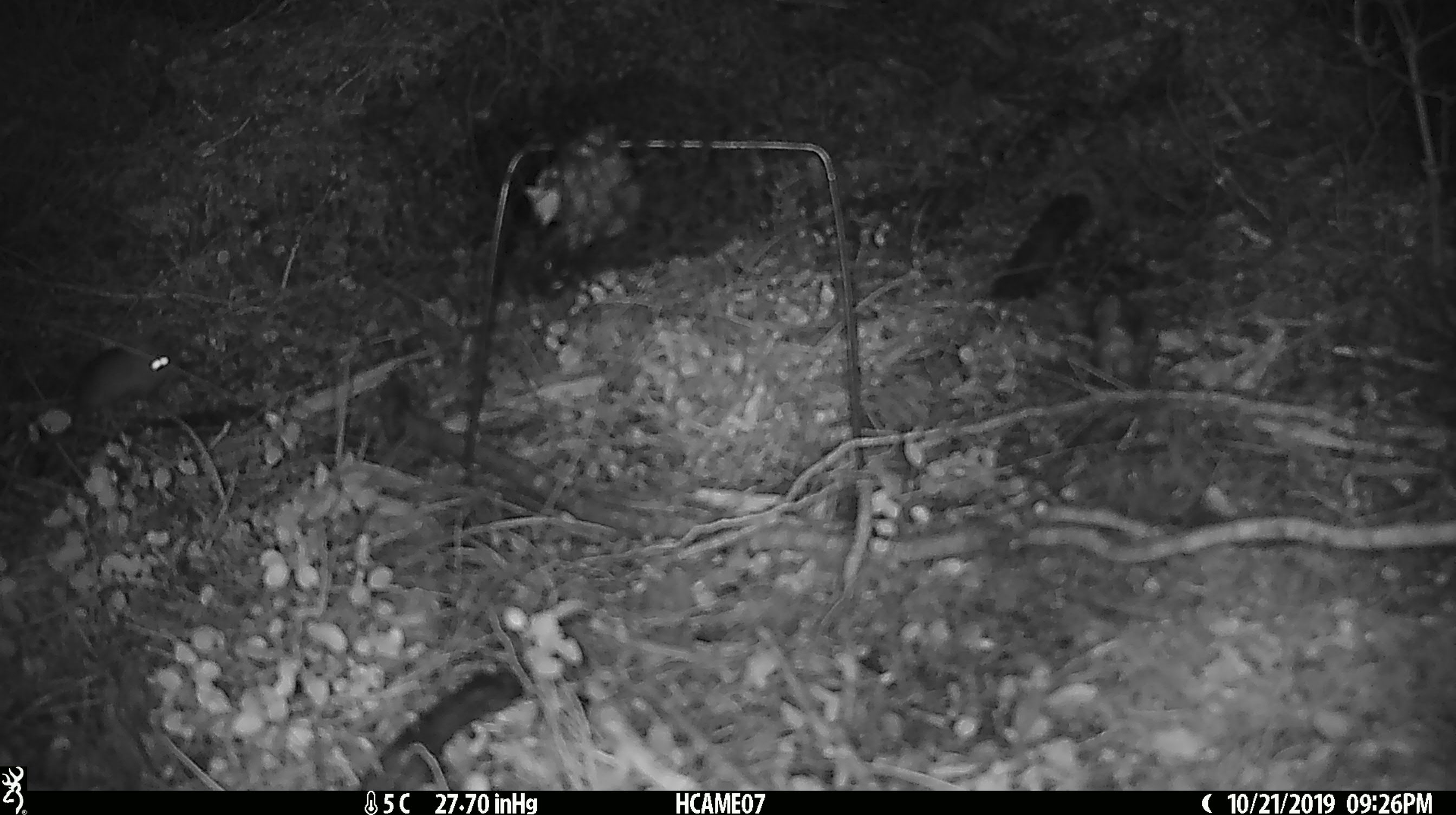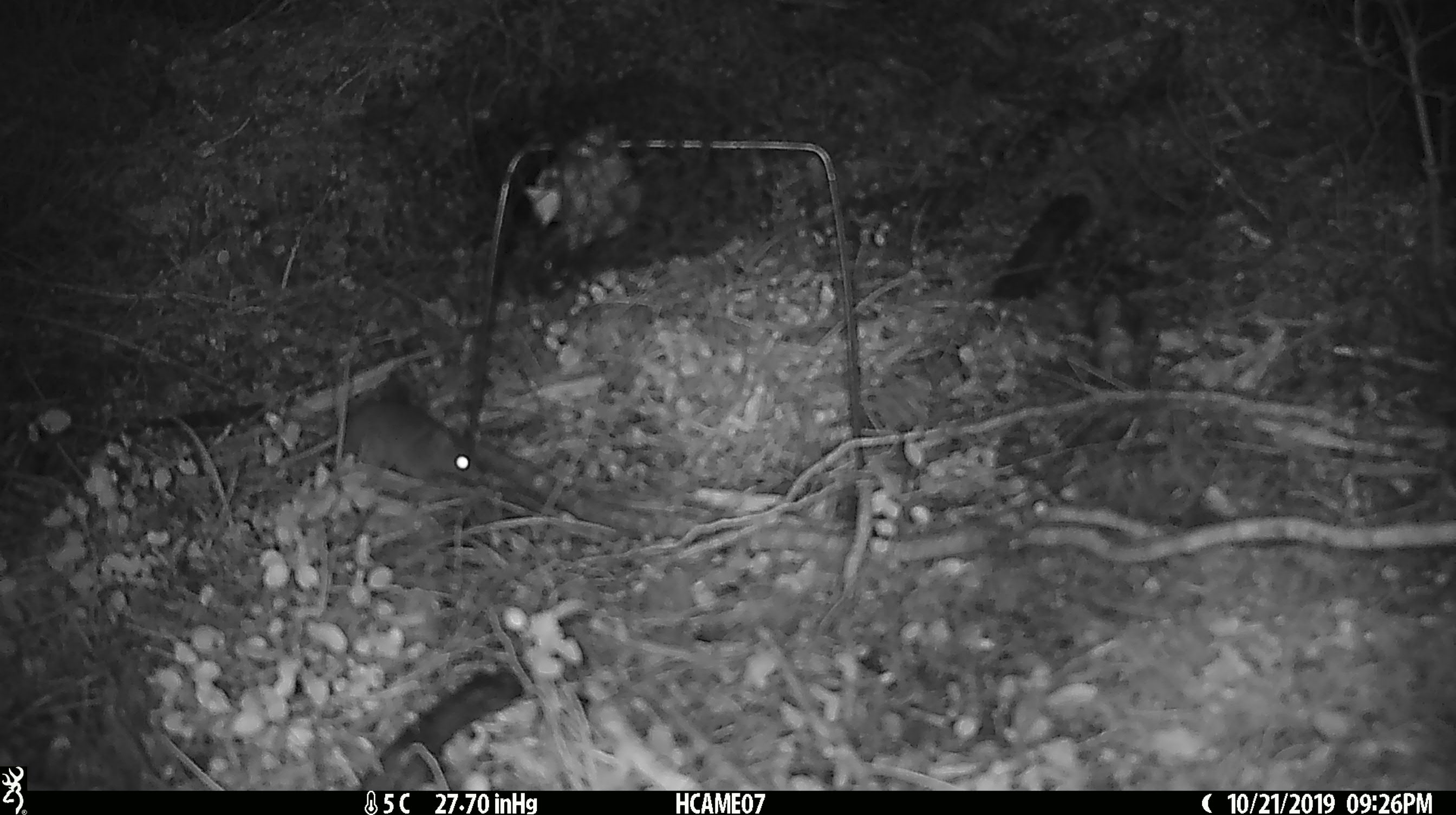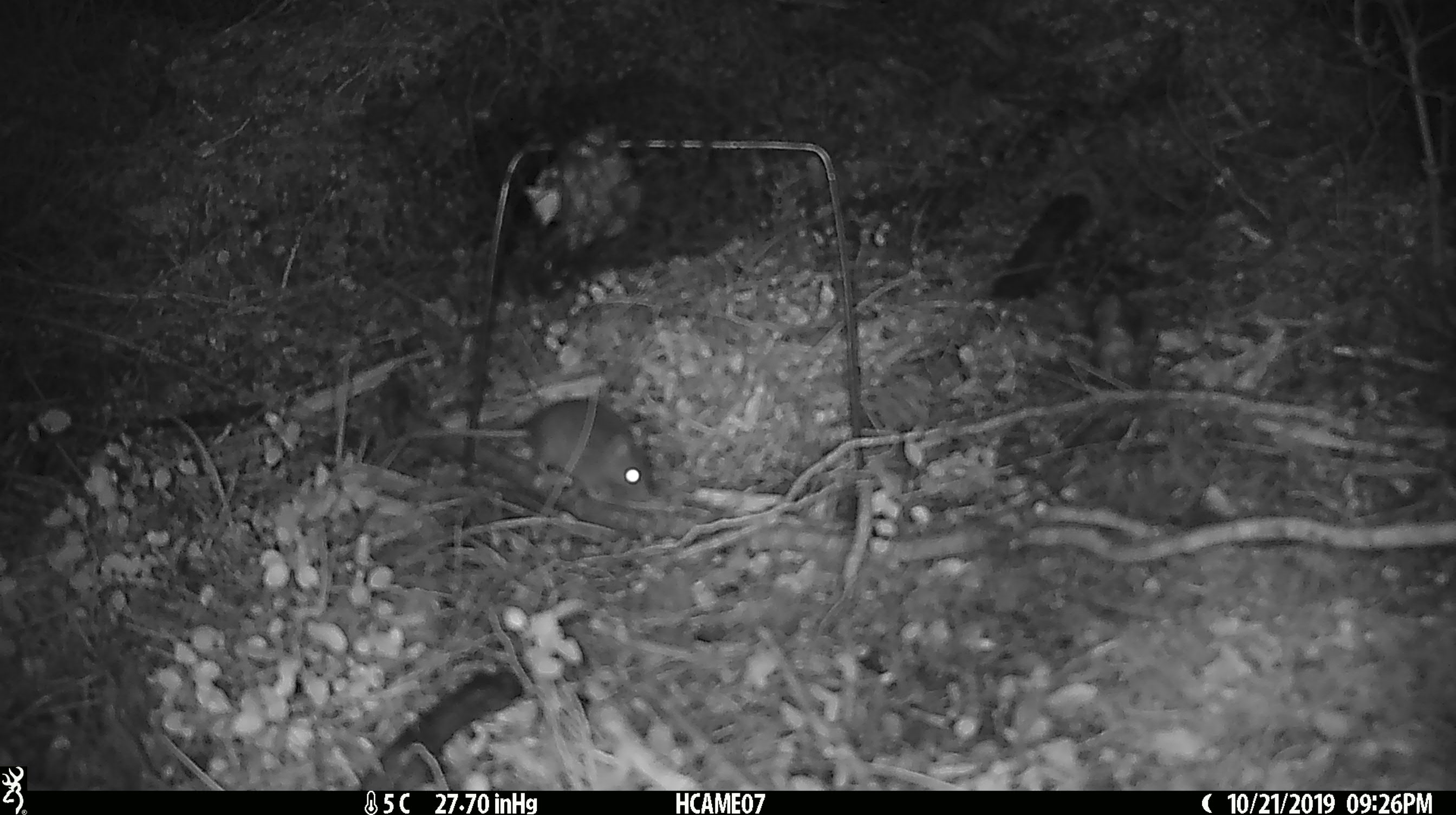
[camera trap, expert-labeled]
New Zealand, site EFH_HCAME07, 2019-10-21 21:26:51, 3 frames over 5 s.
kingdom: Animalia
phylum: Chordata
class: Mammalia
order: Rodentia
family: Muridae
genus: Mus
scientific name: Mus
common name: mouse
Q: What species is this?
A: Mouse (Mus).